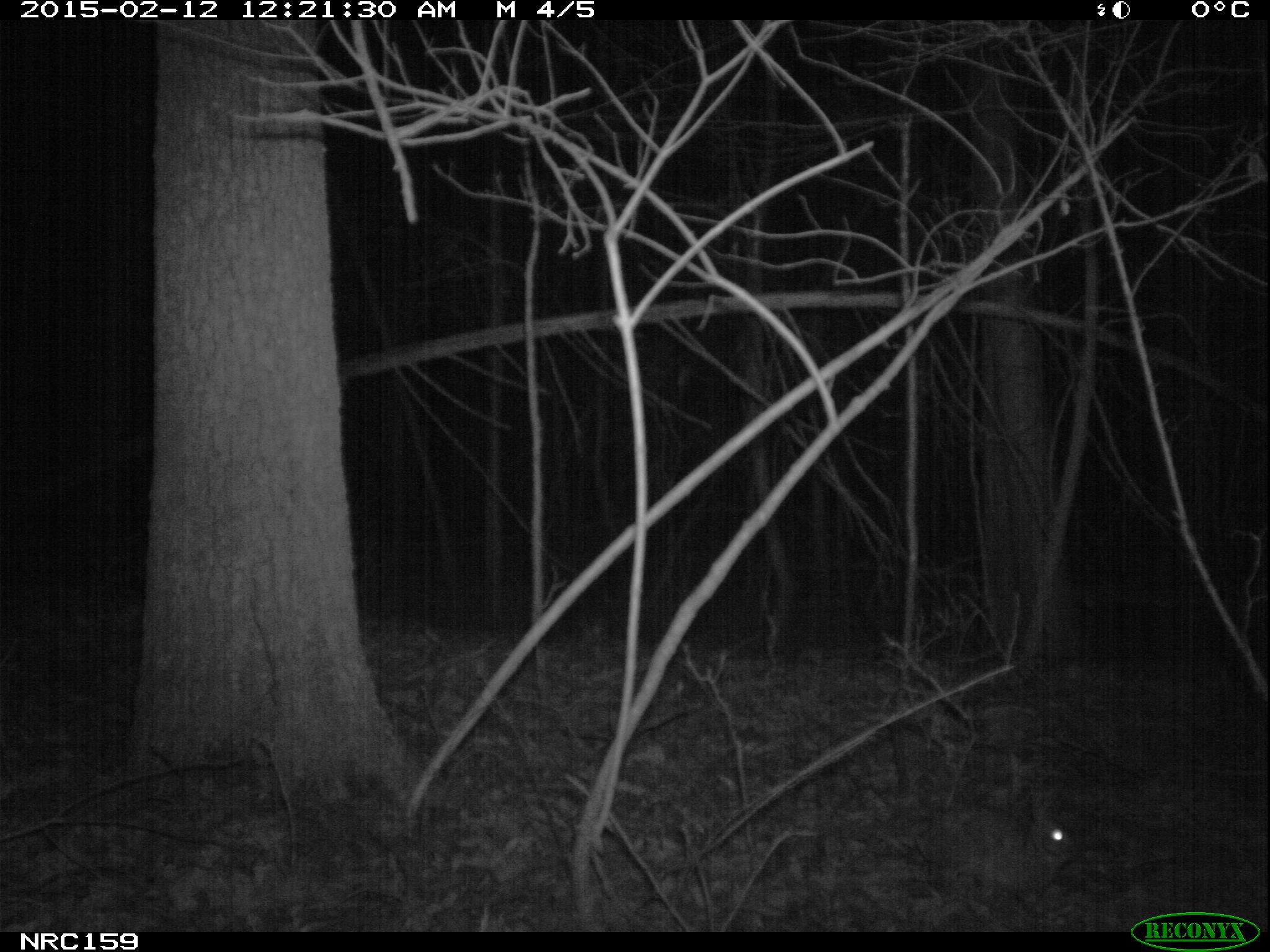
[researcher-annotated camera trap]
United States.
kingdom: Animalia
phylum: Chordata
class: Mammalia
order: Lagomorpha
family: Leporidae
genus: Sylvilagus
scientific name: Sylvilagus floridanus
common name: eastern cottontail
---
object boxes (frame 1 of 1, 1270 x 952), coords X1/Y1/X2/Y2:
Eastern Cottontail: 916/767/1089/909